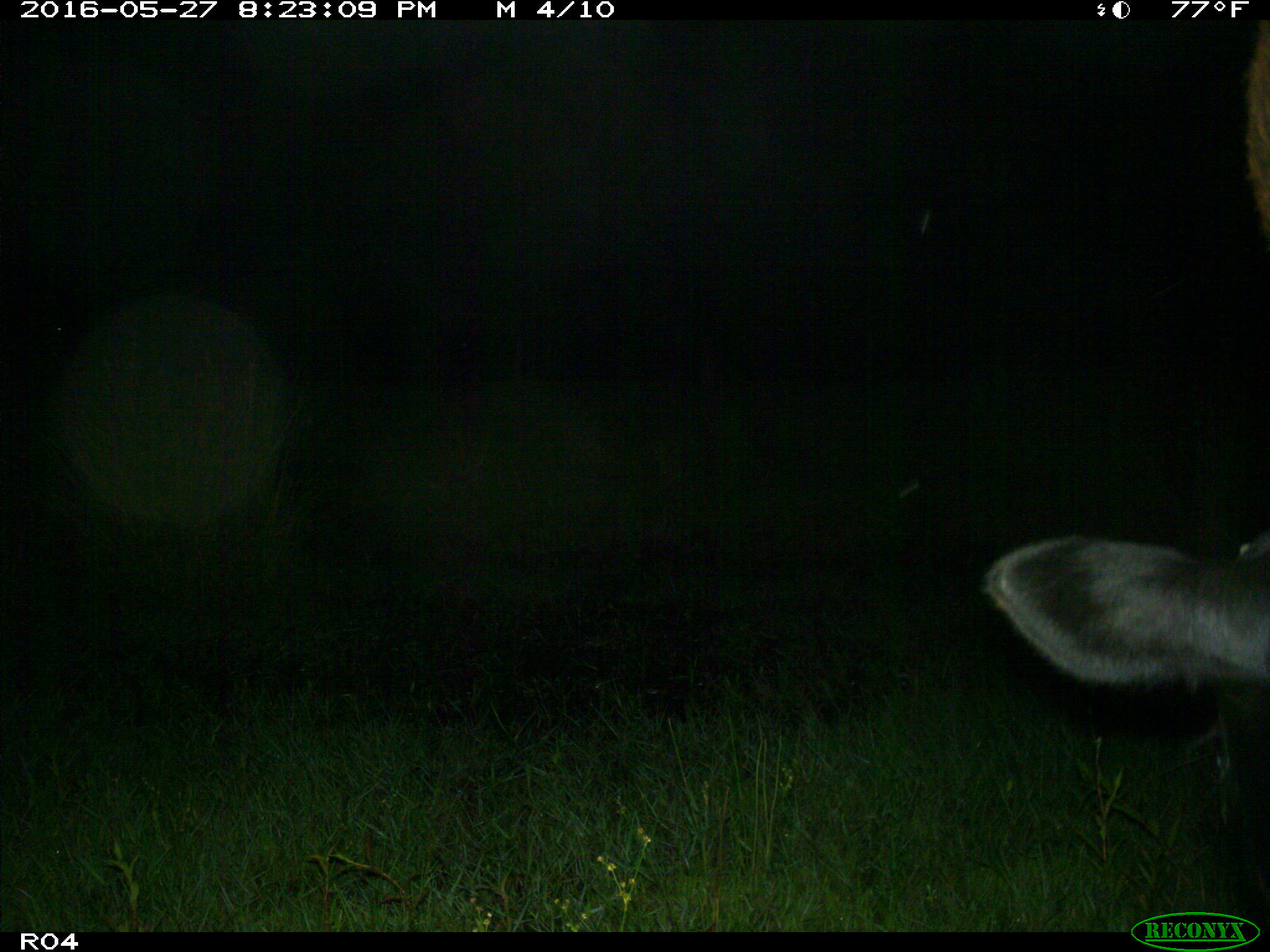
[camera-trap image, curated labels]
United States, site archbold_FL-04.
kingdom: Animalia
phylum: Chordata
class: Mammalia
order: Artiodactyla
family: Bovidae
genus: Bos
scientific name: Bos taurus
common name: domestic cow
Bos taurus (domestic cow).